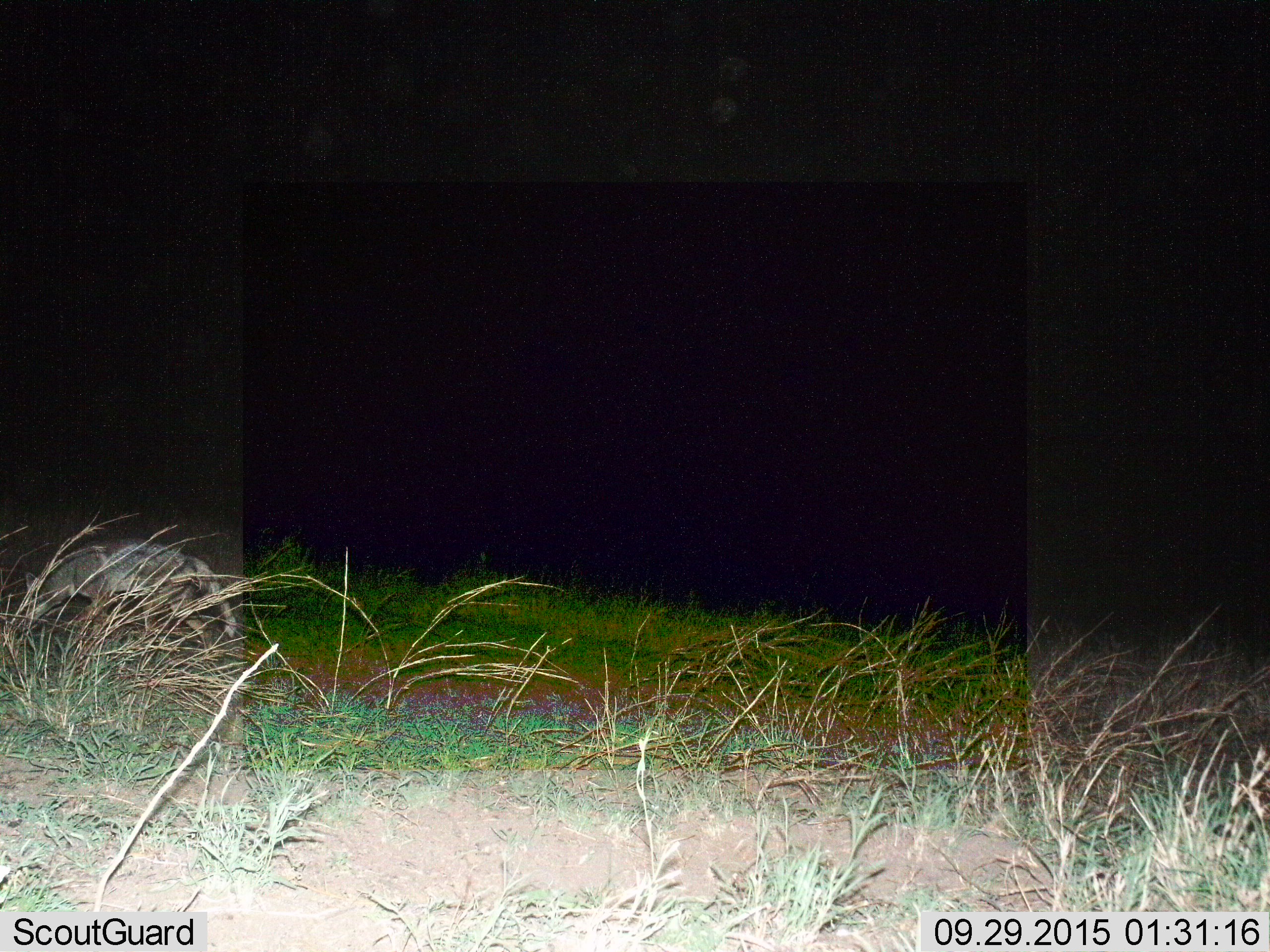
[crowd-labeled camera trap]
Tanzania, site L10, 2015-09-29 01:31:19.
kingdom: Animalia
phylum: Chordata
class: Mammalia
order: Carnivora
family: Canidae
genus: Lupulella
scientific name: Lupulella mesomelas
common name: black-backed jackal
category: jackal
Jackal (black-backed jackal) (Lupulella mesomelas), count 1. Behavior (volunteer vote fractions): standing 0%, resting 0%, moving 100%, interacting 0%. Young present (vote fraction): 0%. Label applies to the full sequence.